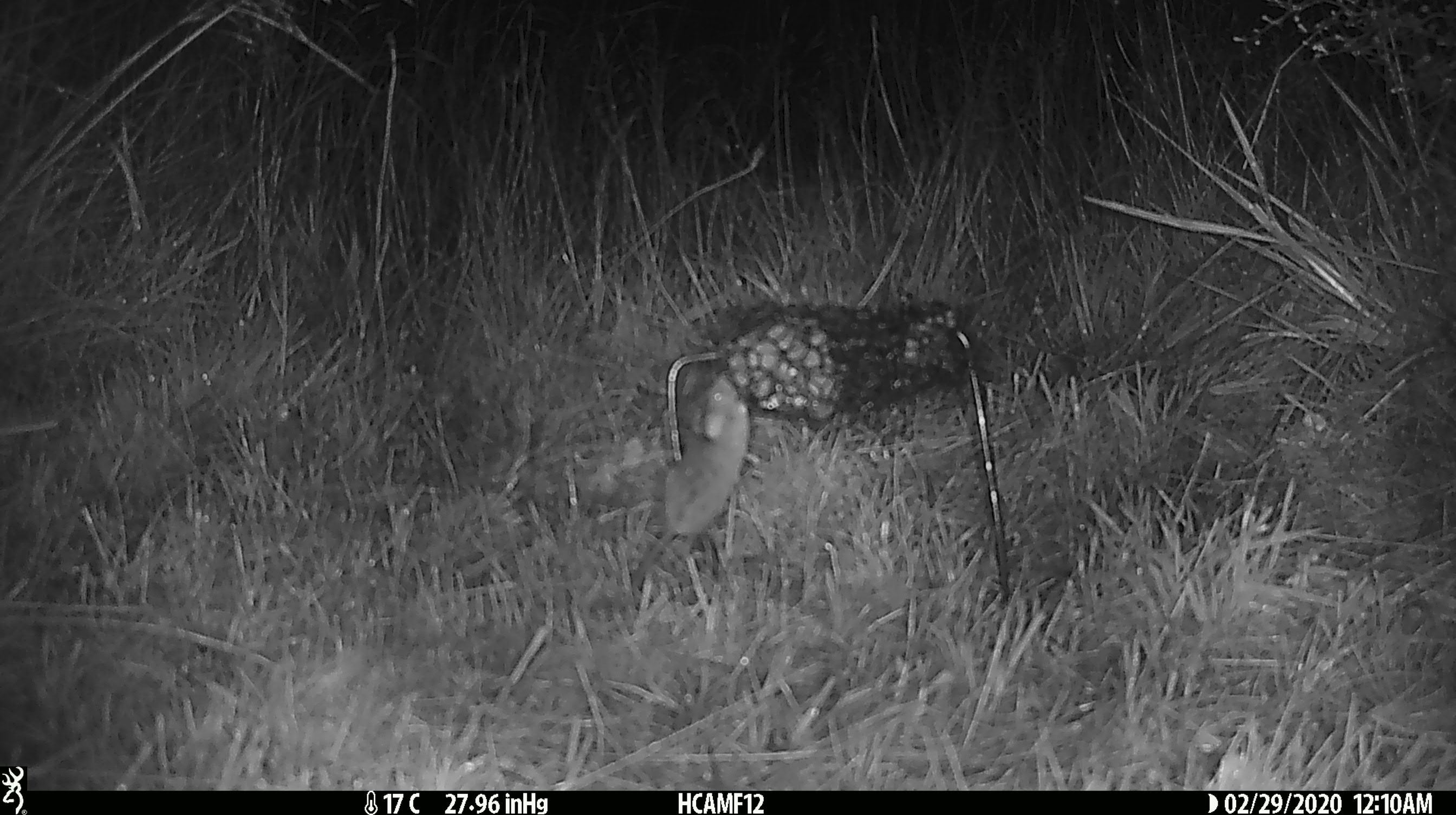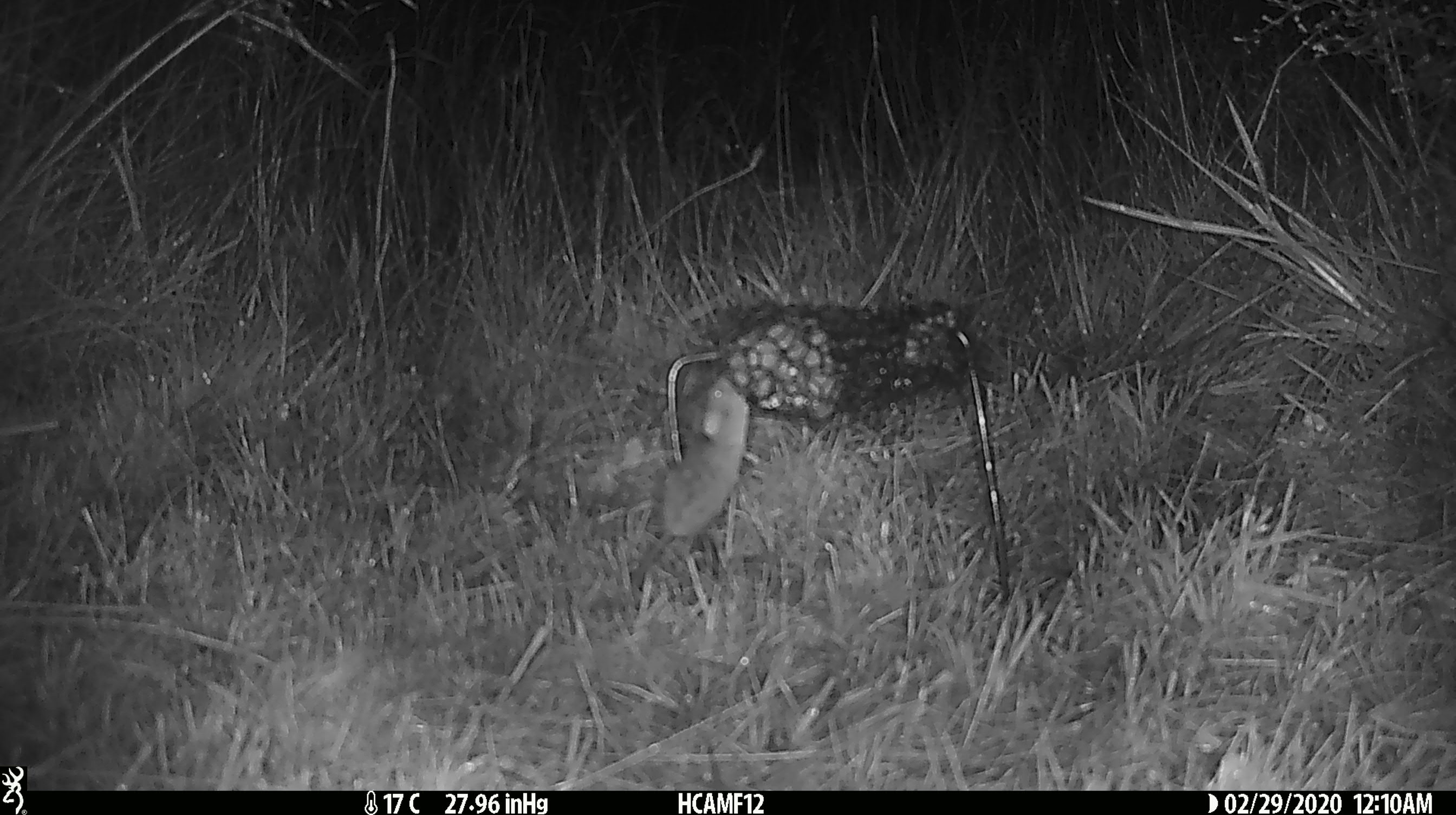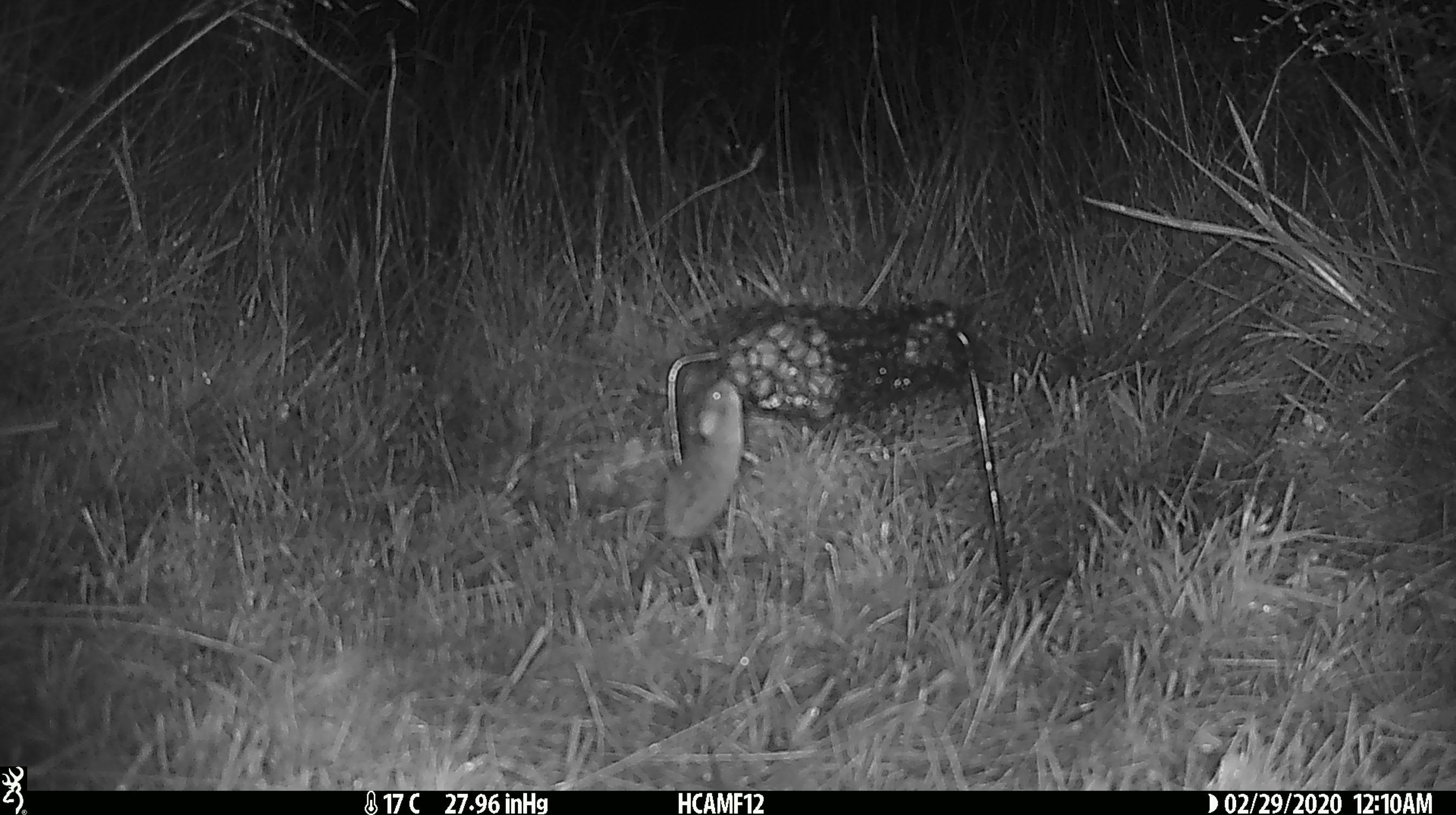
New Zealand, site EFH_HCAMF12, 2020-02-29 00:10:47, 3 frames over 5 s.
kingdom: Animalia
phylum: Chordata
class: Mammalia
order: Rodentia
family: Muridae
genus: Mus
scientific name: Mus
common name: mouse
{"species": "mouse (Mus)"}